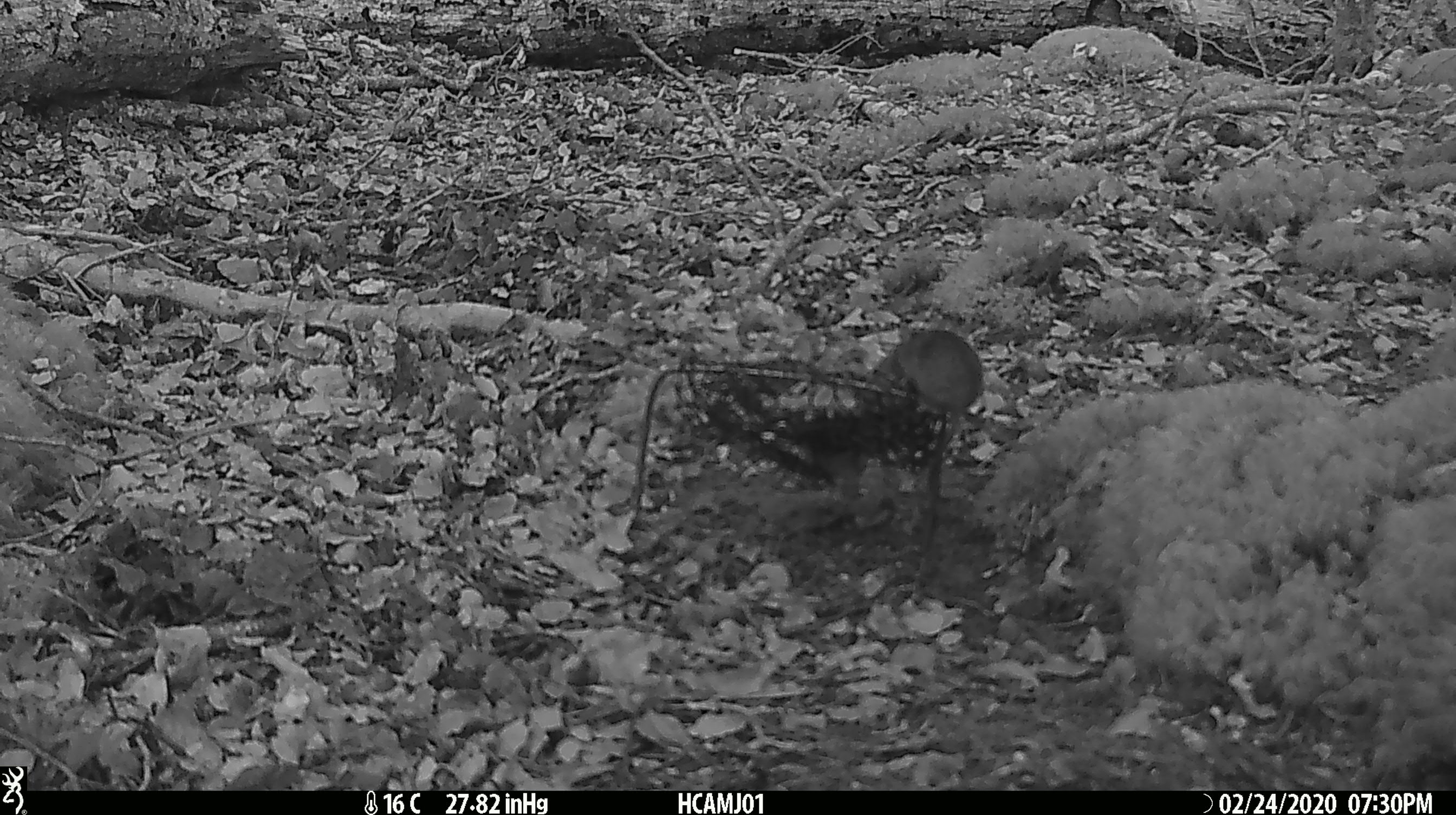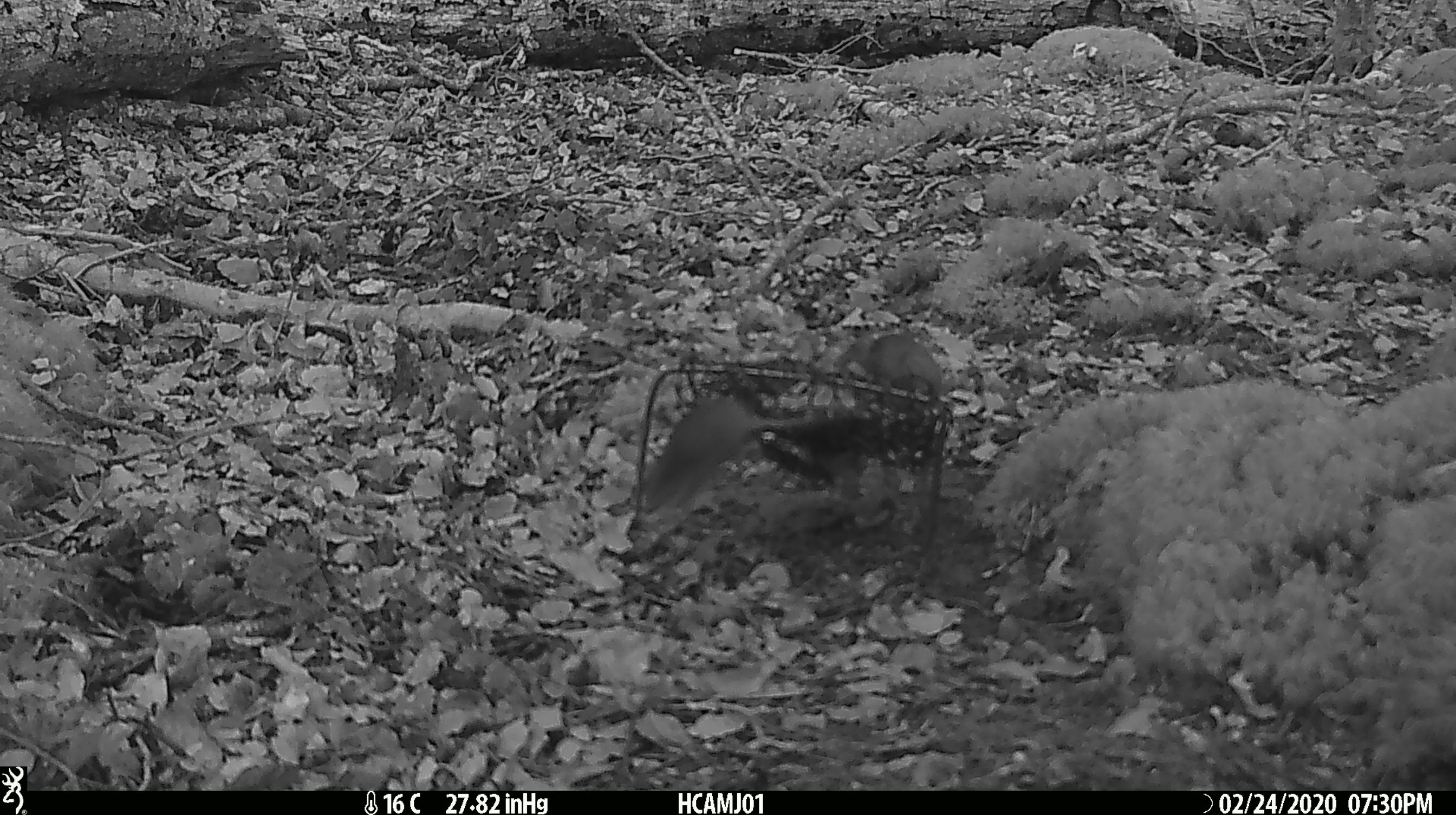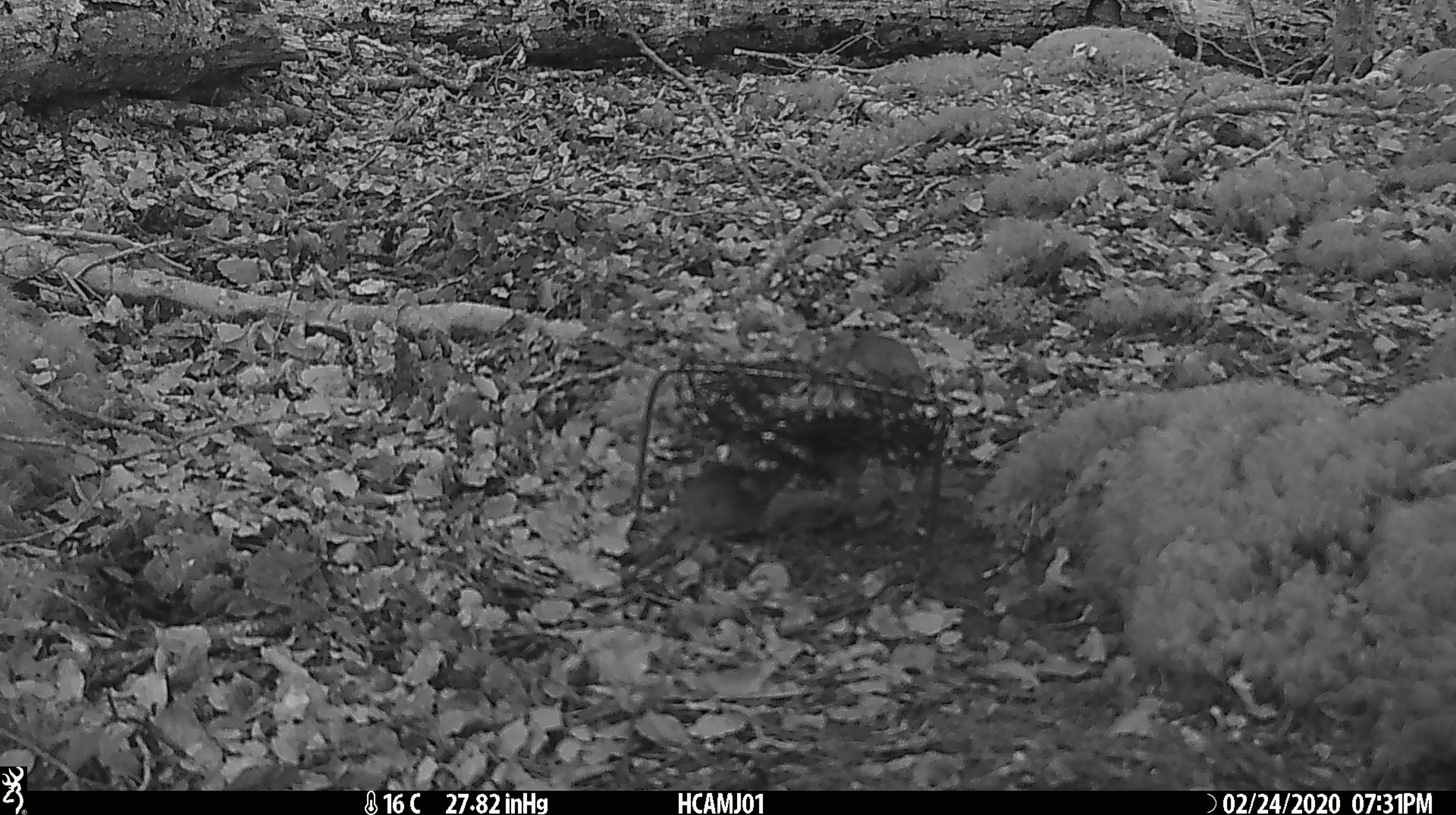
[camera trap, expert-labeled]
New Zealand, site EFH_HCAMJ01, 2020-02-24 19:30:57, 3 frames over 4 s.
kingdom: Animalia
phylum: Chordata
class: Mammalia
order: Rodentia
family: Muridae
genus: Mus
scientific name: Mus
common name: mouse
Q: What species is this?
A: Mouse (Mus).